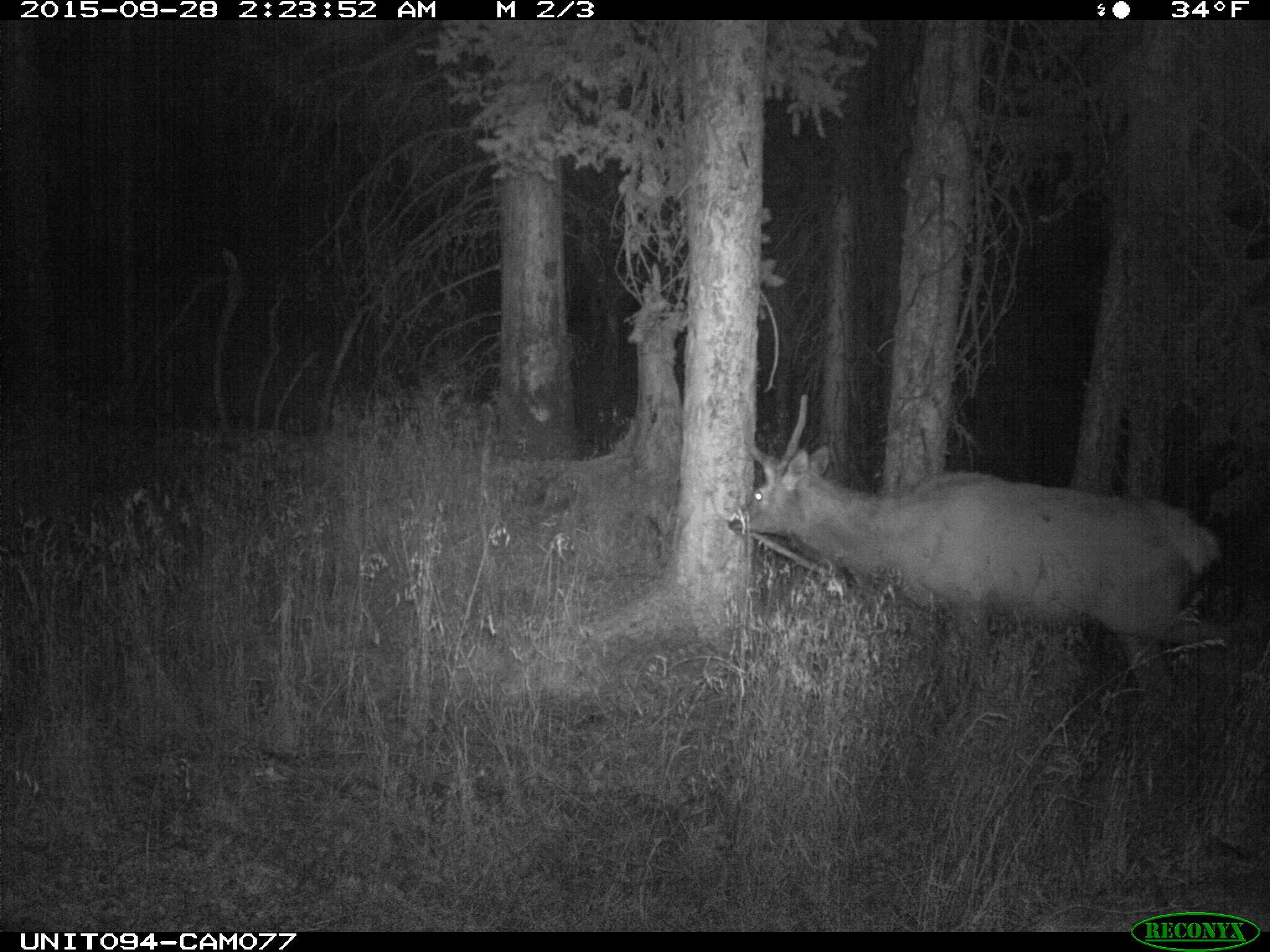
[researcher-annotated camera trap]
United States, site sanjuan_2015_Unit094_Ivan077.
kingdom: Animalia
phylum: Chordata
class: Mammalia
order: Artiodactyla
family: Cervidae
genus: Cervus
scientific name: Cervus elaphus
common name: red deer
Cervus elaphus (red deer).